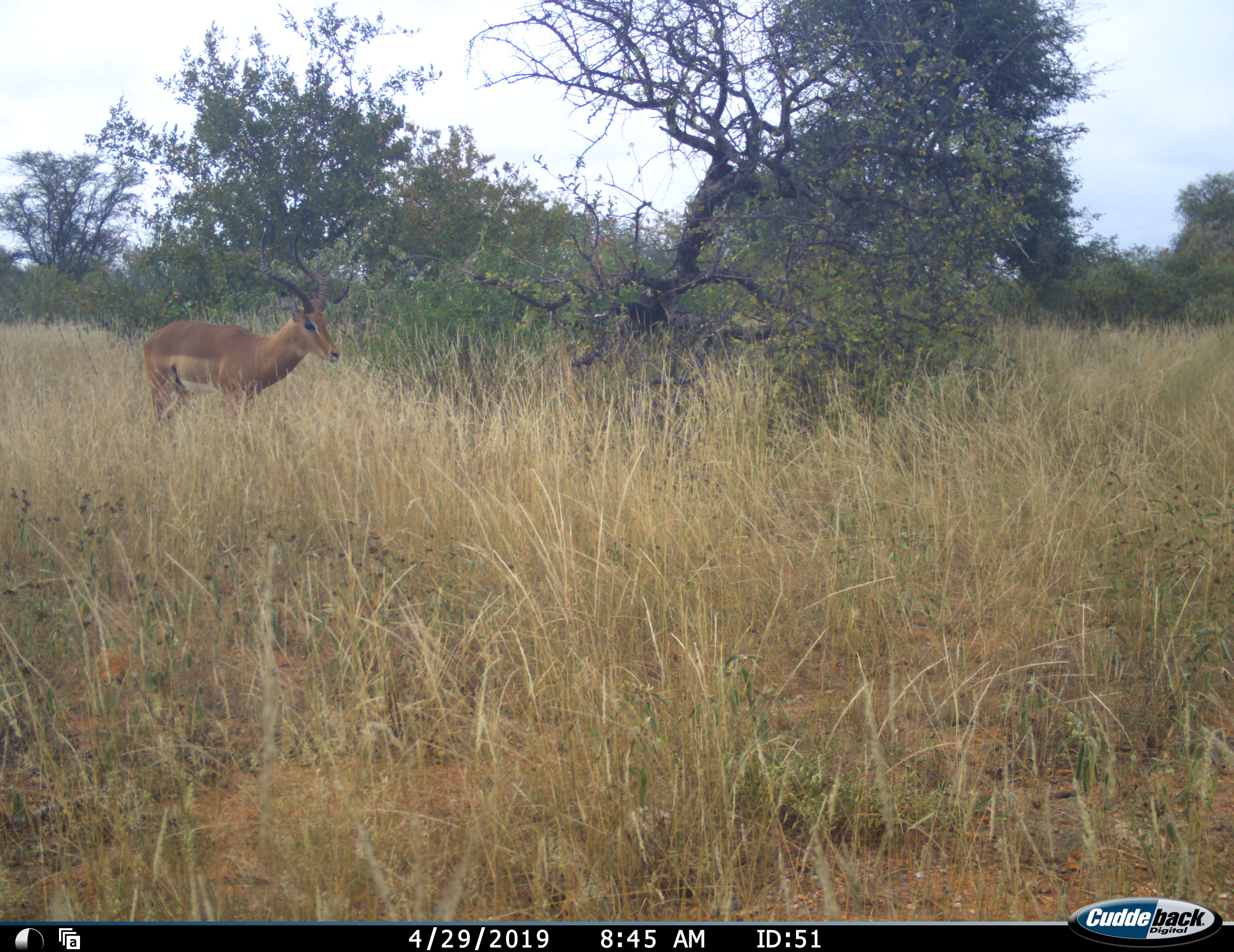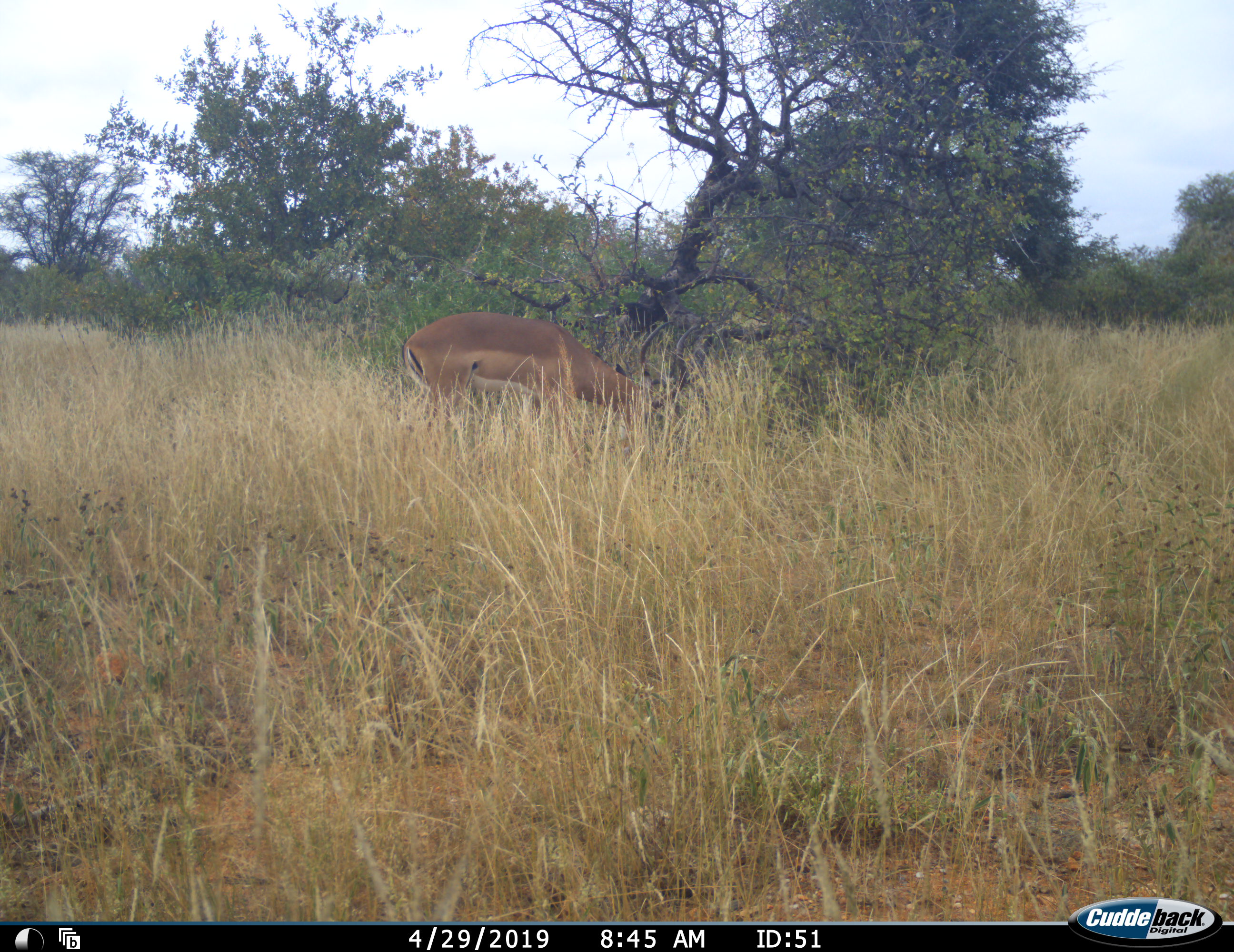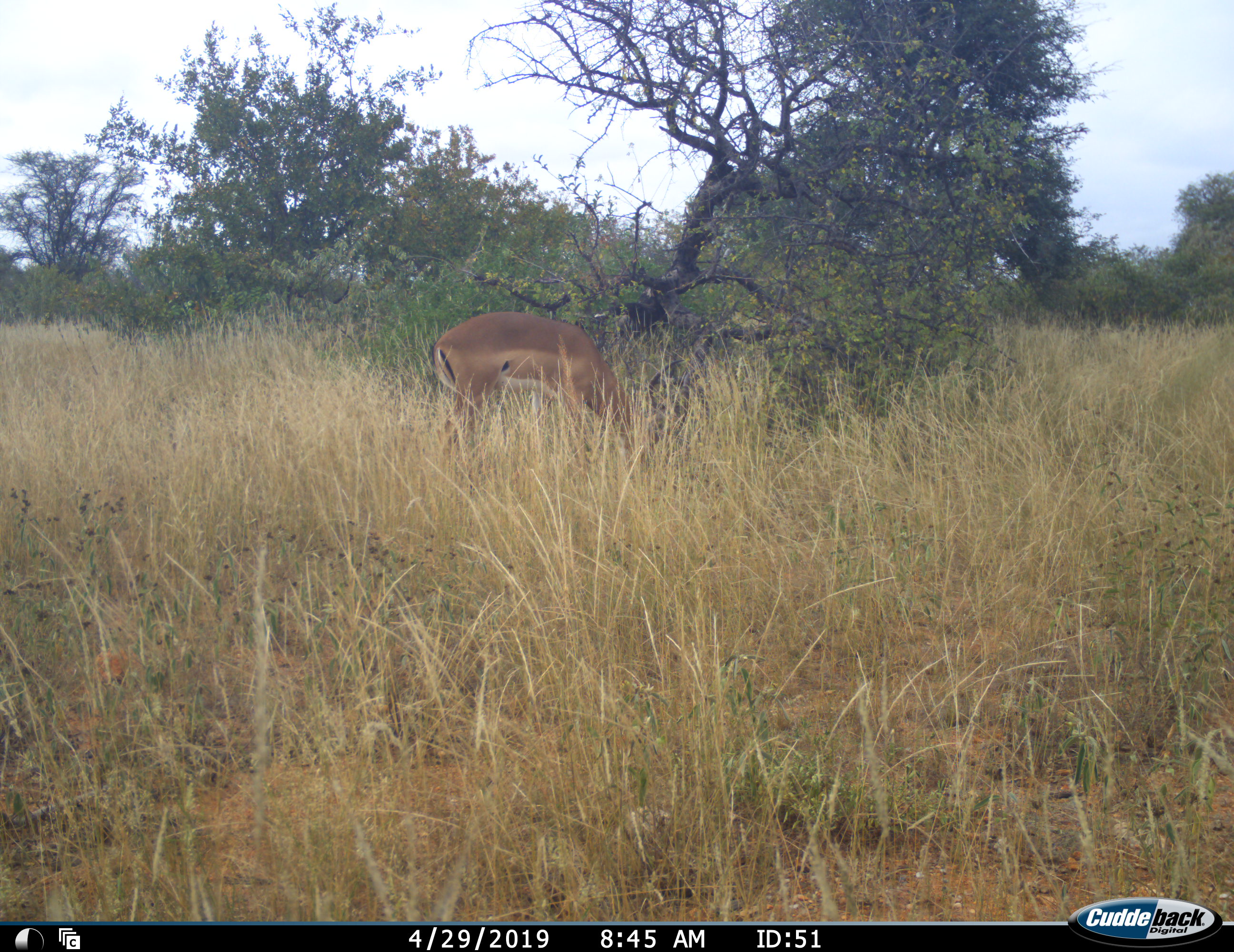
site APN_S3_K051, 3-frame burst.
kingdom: Animalia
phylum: Chordata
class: Mammalia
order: Artiodactyla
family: Bovidae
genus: Aepyceros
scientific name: Aepyceros melampus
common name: impala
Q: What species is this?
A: Impala (Aepyceros melampus).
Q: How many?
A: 1.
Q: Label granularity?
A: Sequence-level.